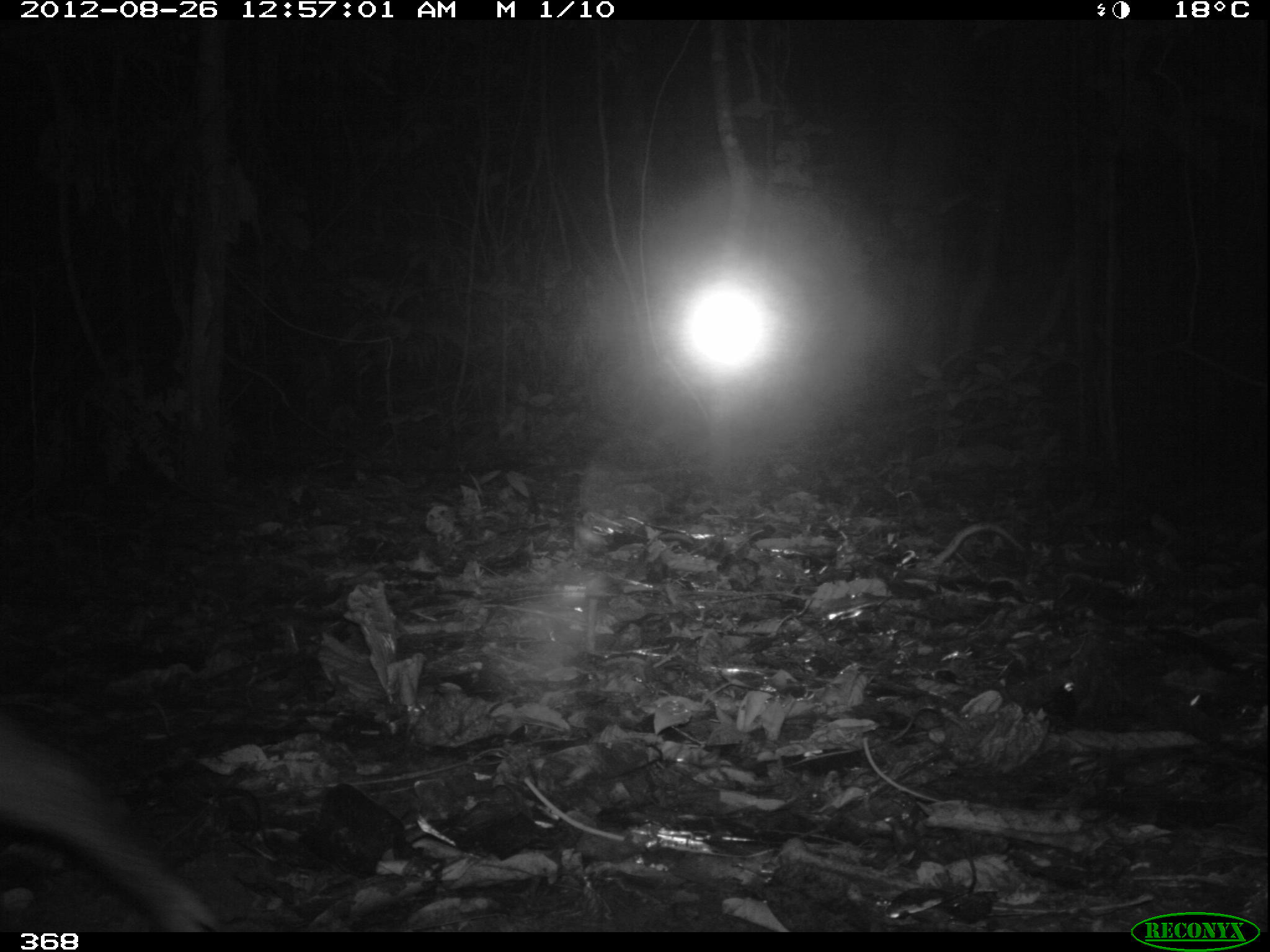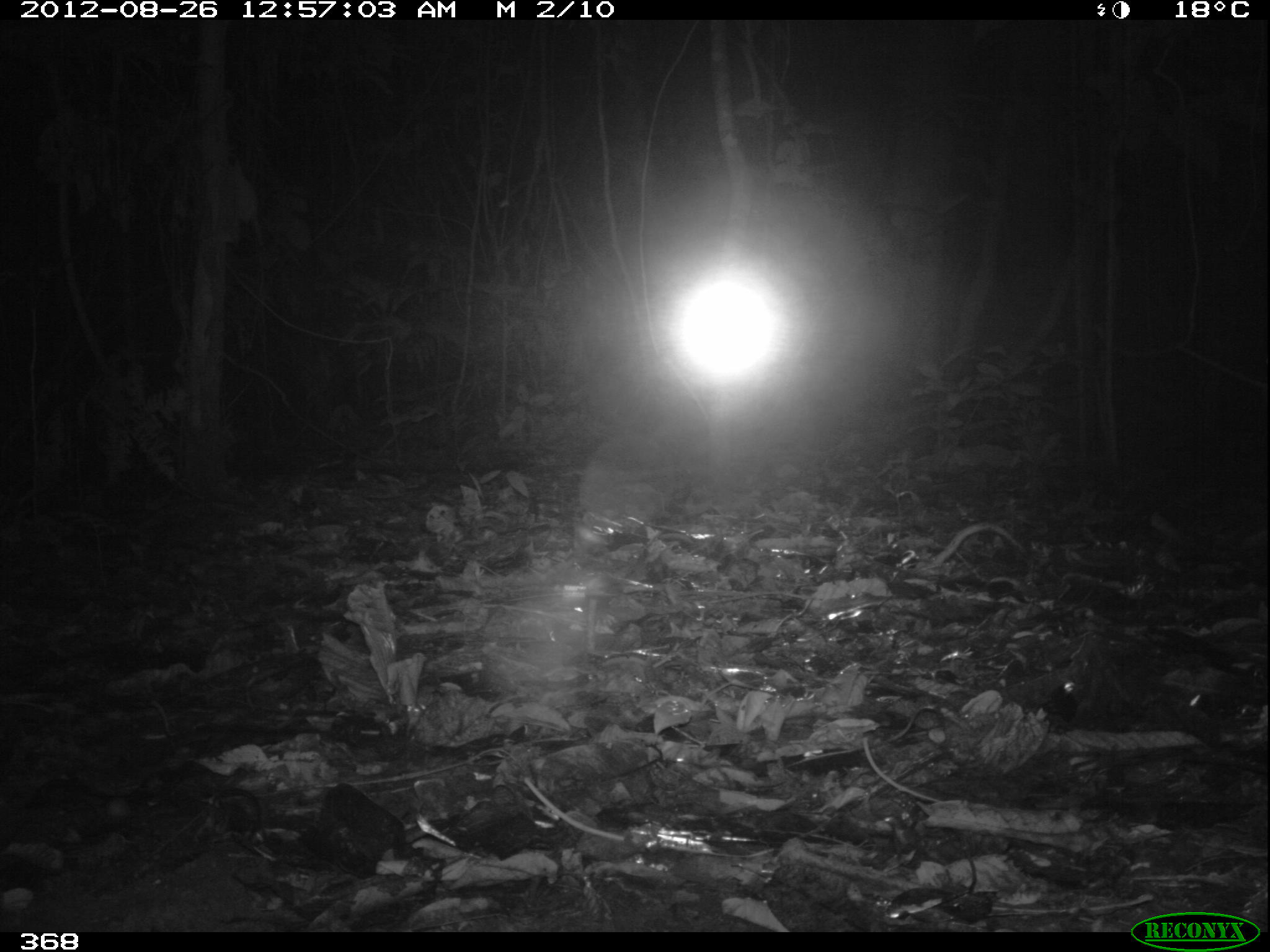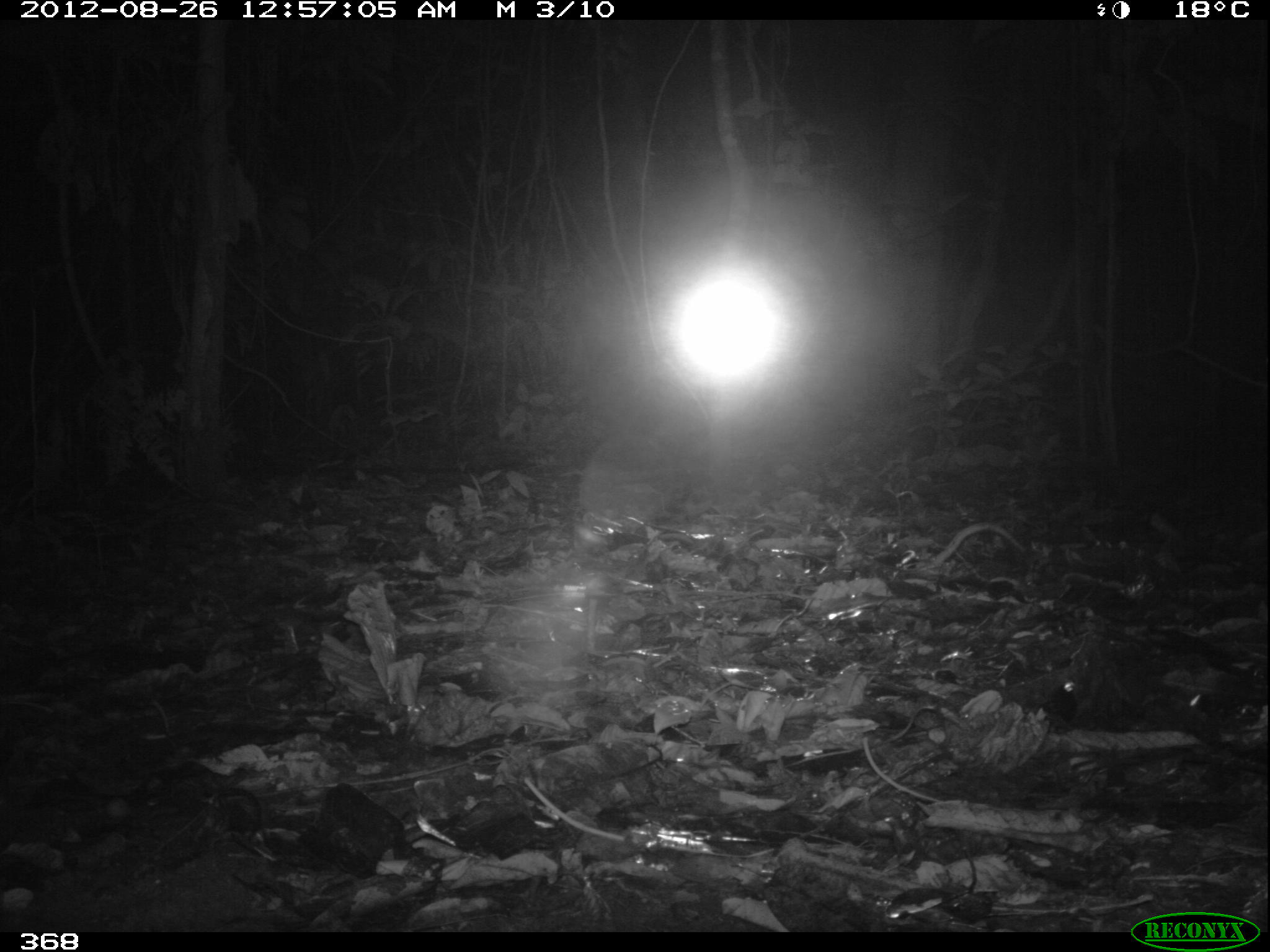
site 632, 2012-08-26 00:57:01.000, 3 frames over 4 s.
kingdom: Animalia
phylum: Chordata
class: Mammalia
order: Artiodactyla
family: Tayassuidae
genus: Tayassu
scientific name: Tayassu pecari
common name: white-lipped peccary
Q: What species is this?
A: Tayassu pecari (white-lipped peccary).